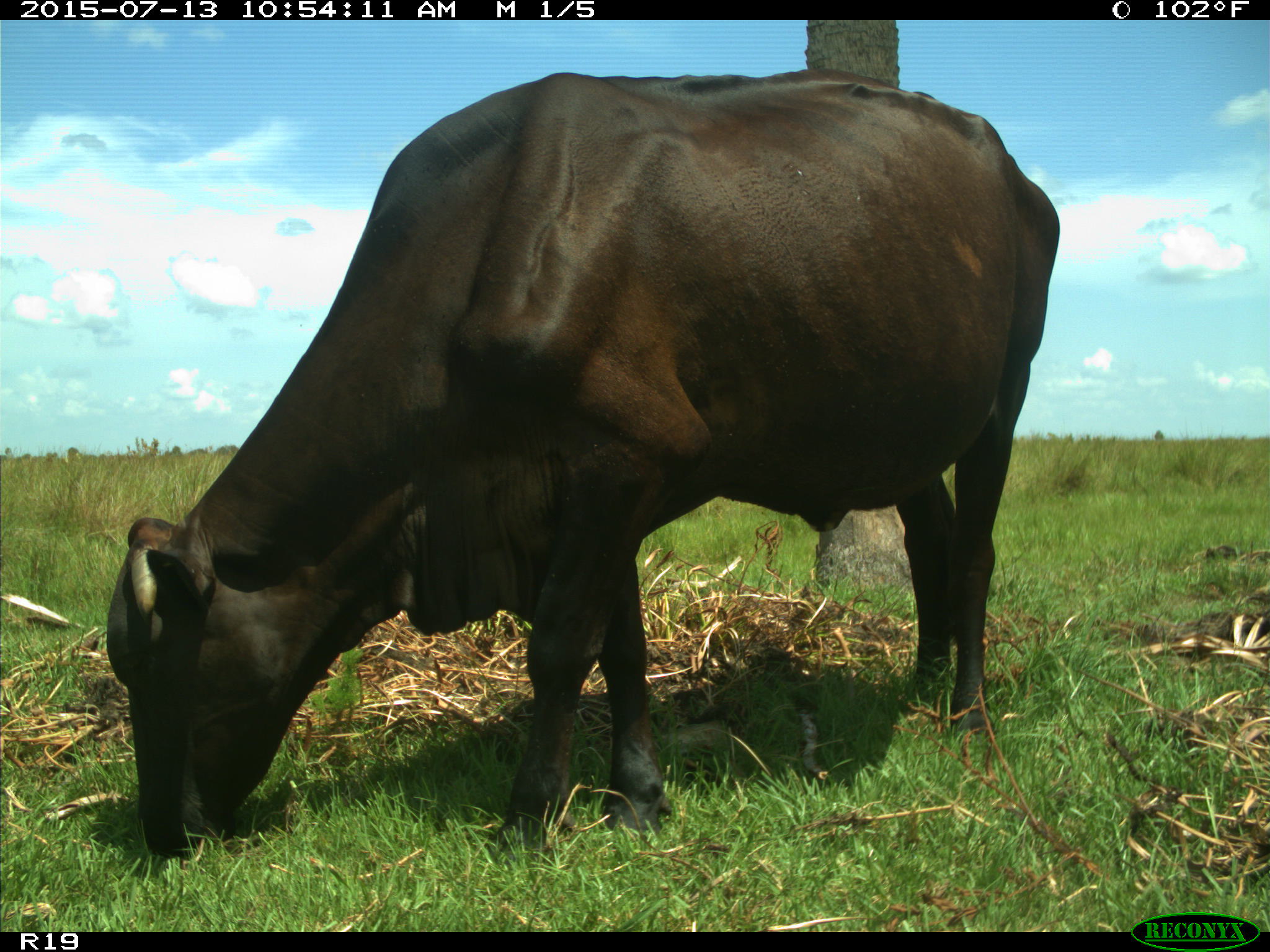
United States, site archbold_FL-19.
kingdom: Animalia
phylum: Chordata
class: Mammalia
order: Artiodactyla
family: Bovidae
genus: Bos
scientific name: Bos taurus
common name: domestic cow